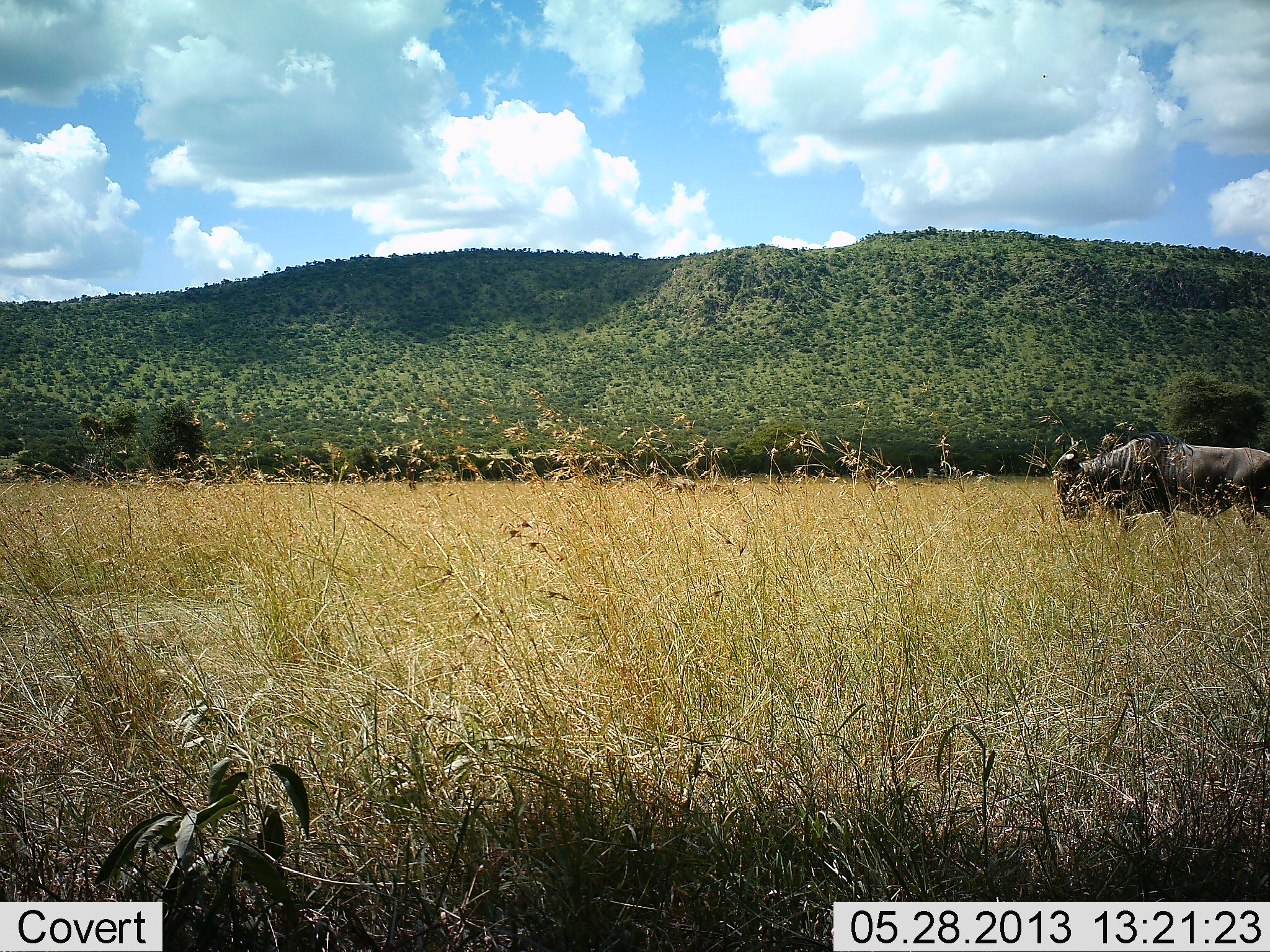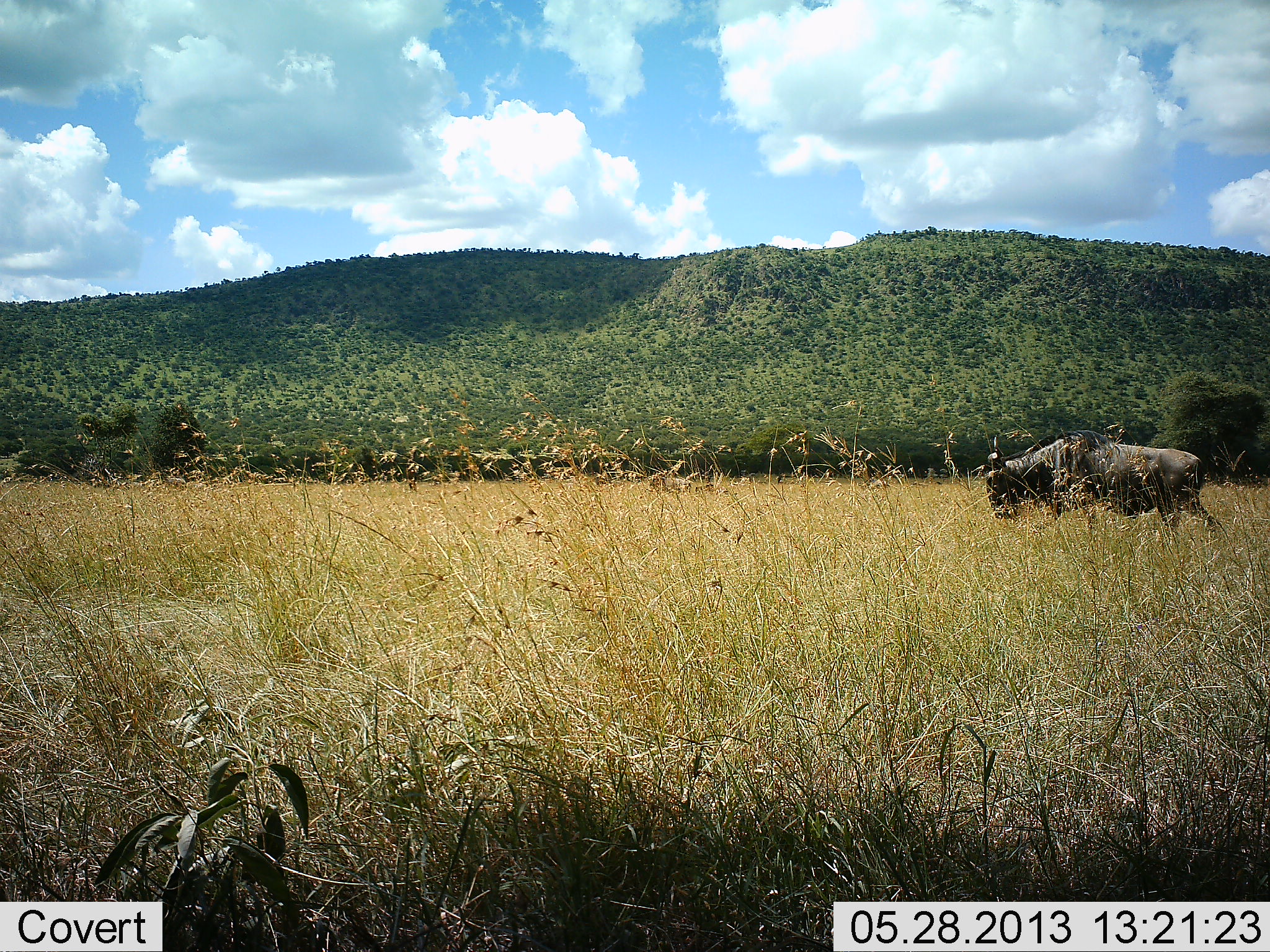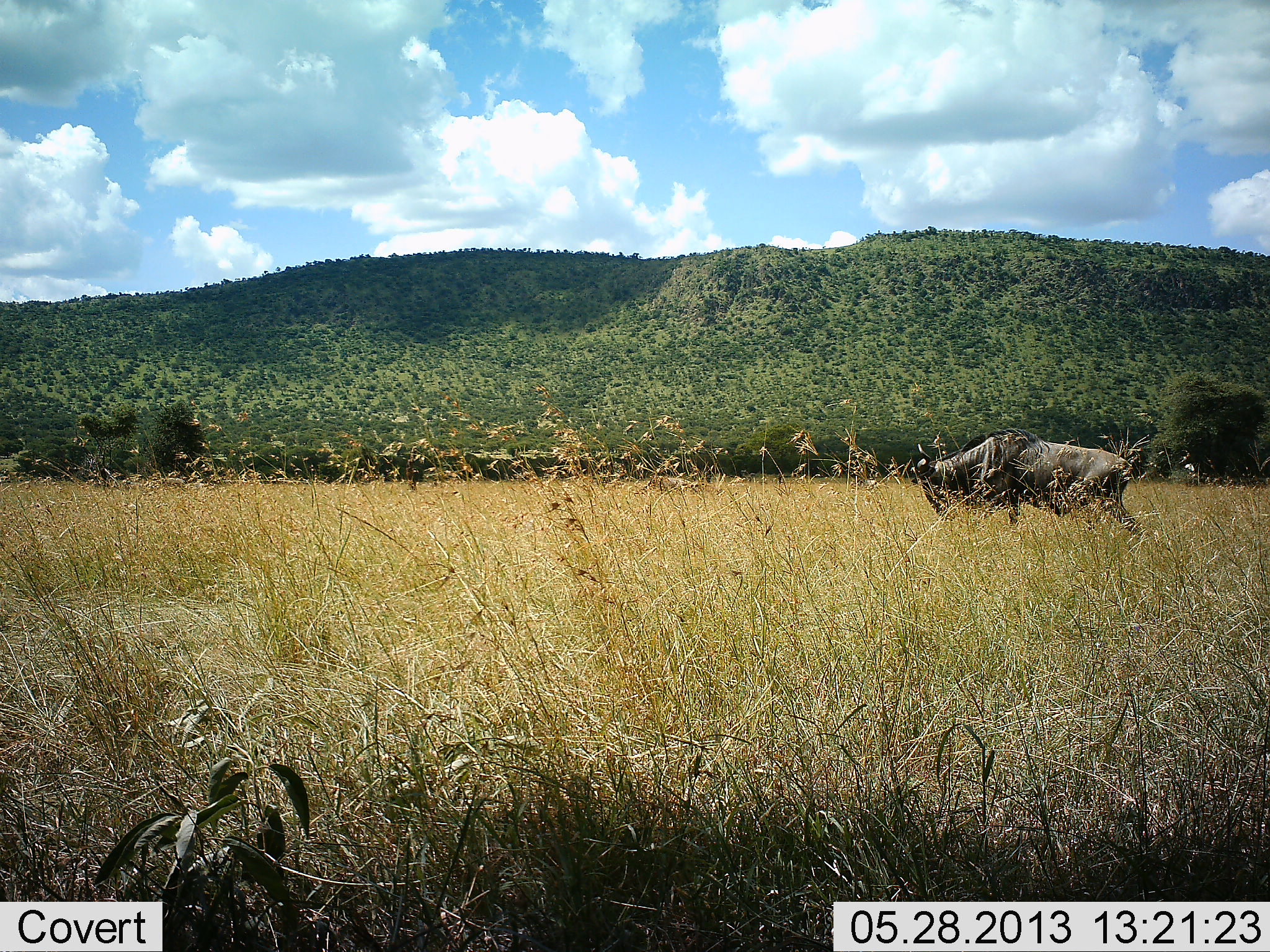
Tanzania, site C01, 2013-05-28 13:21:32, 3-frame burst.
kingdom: Animalia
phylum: Chordata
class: Mammalia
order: Artiodactyla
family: Bovidae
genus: Connochaetes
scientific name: Connochaetes taurinus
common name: blue wildebeest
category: wildebeest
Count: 1.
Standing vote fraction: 0%.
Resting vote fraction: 0%.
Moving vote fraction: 100%.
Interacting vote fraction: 0%.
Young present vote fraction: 0%.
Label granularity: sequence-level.